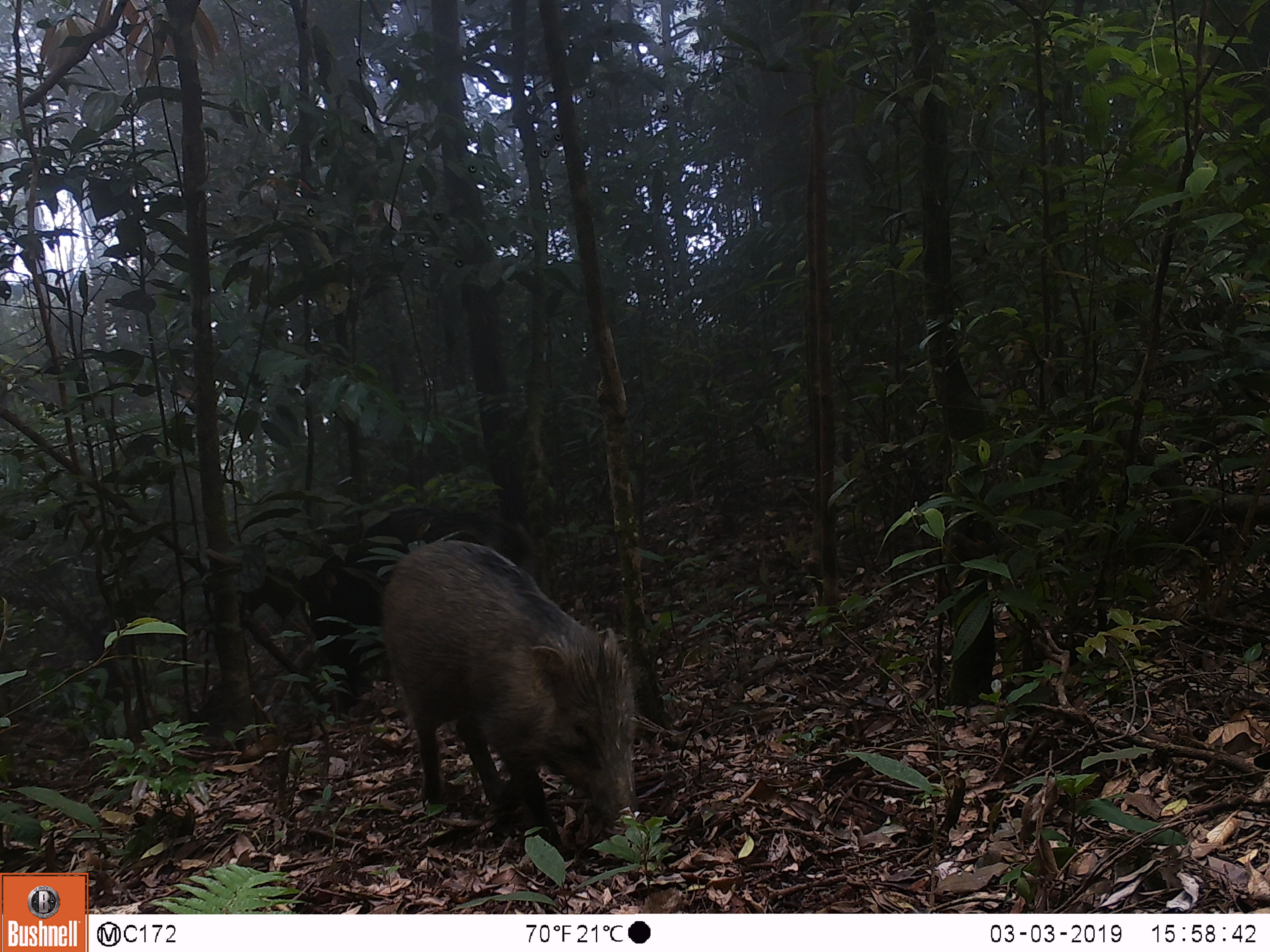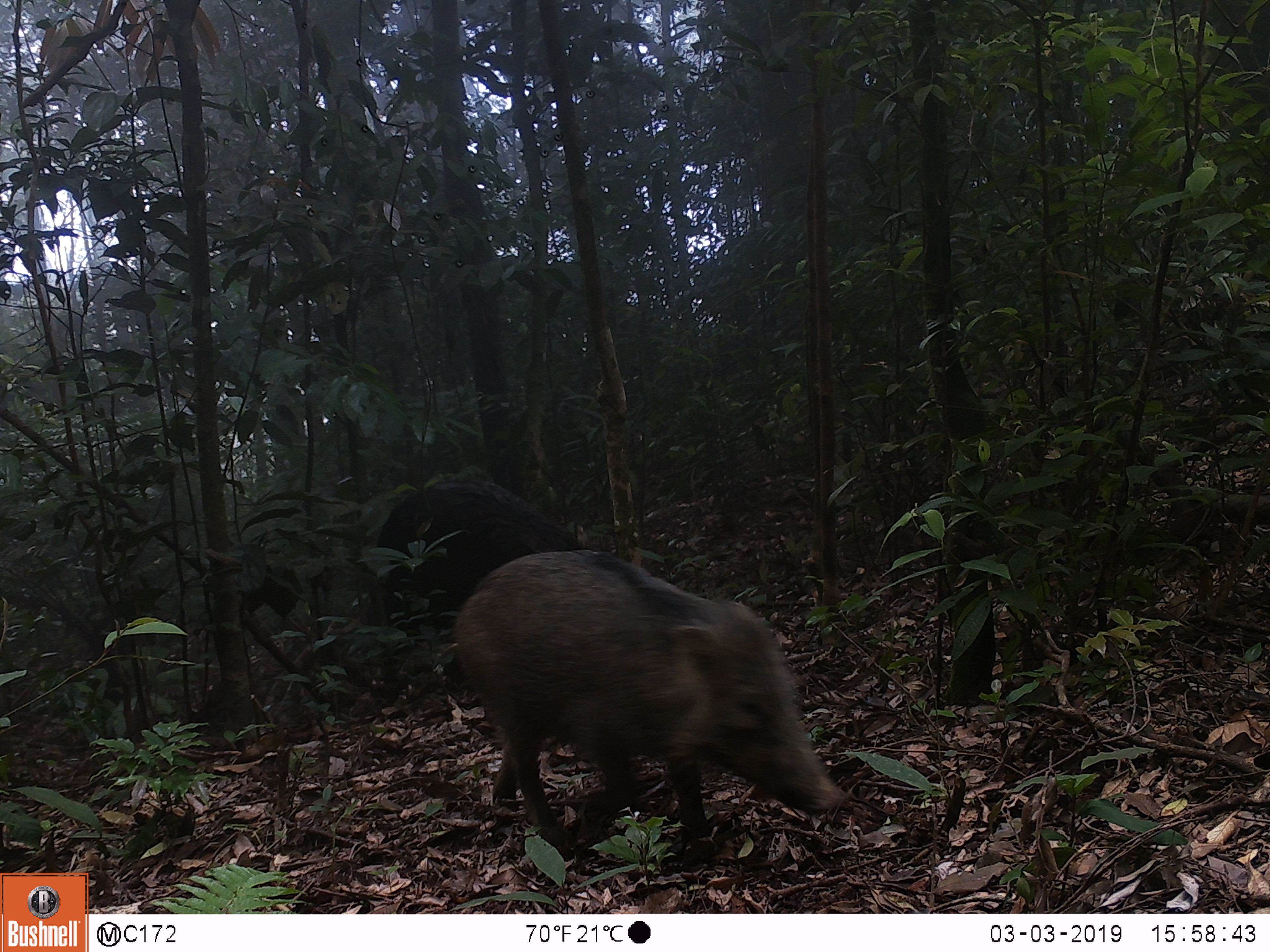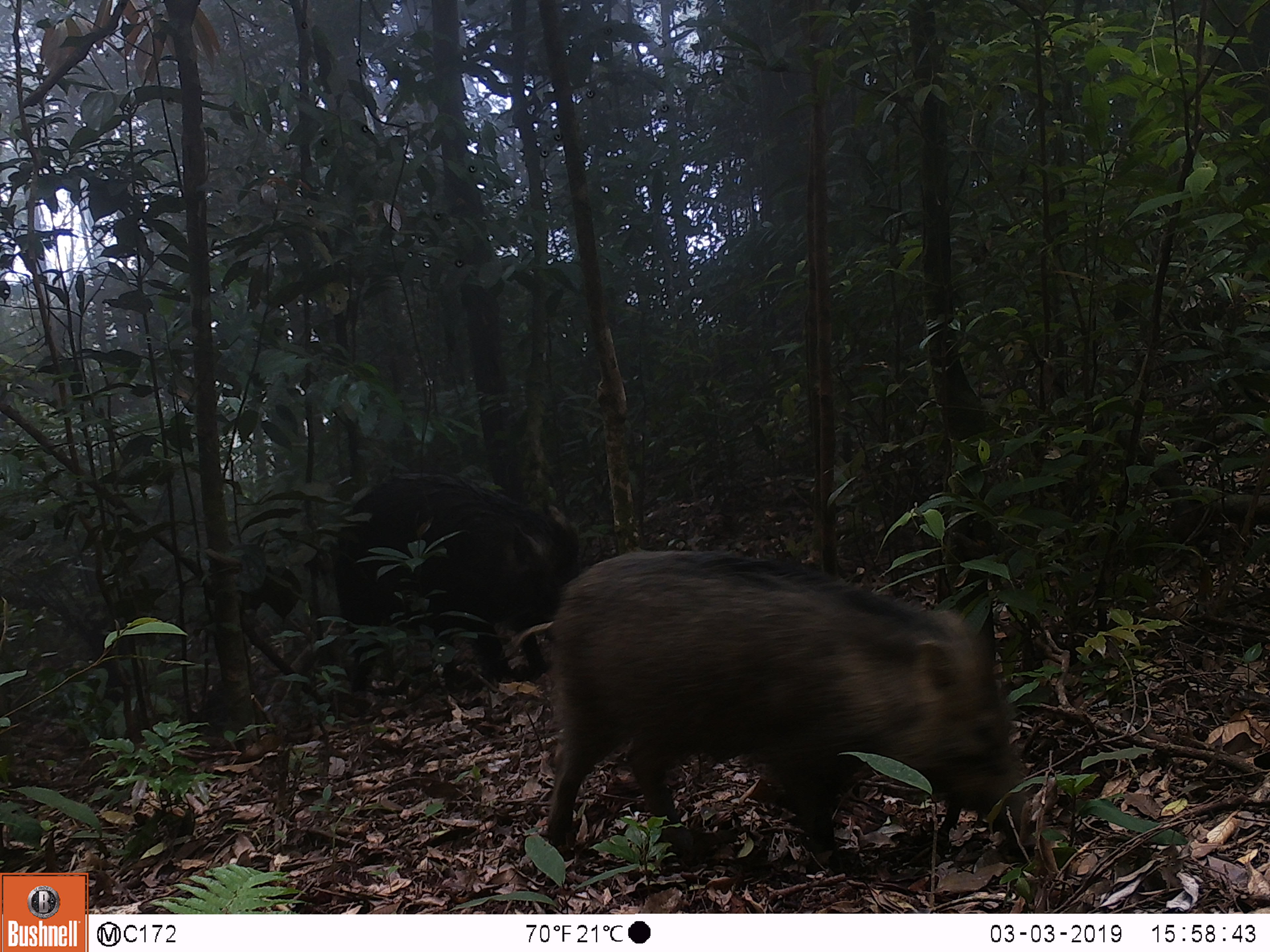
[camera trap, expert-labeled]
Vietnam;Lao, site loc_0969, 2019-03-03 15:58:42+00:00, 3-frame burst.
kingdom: Animalia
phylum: Chordata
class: Mammalia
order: Artiodactyla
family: Suidae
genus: Sus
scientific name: Sus scrofa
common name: eurasian wild pig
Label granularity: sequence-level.